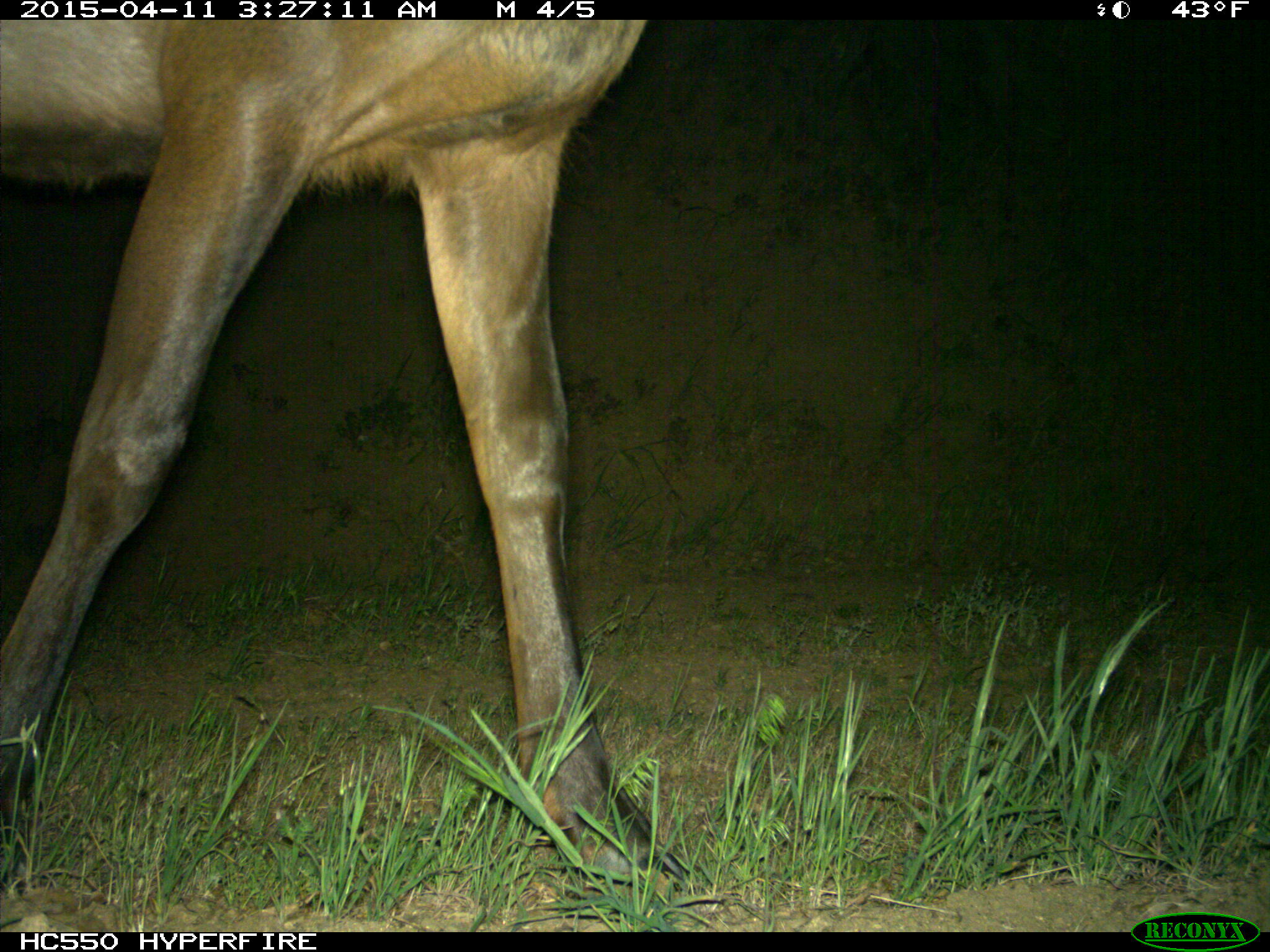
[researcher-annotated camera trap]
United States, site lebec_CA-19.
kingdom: Animalia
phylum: Chordata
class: Mammalia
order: Artiodactyla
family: Cervidae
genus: Cervus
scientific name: Cervus canadensis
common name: elk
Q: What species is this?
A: Cervus canadensis (elk).